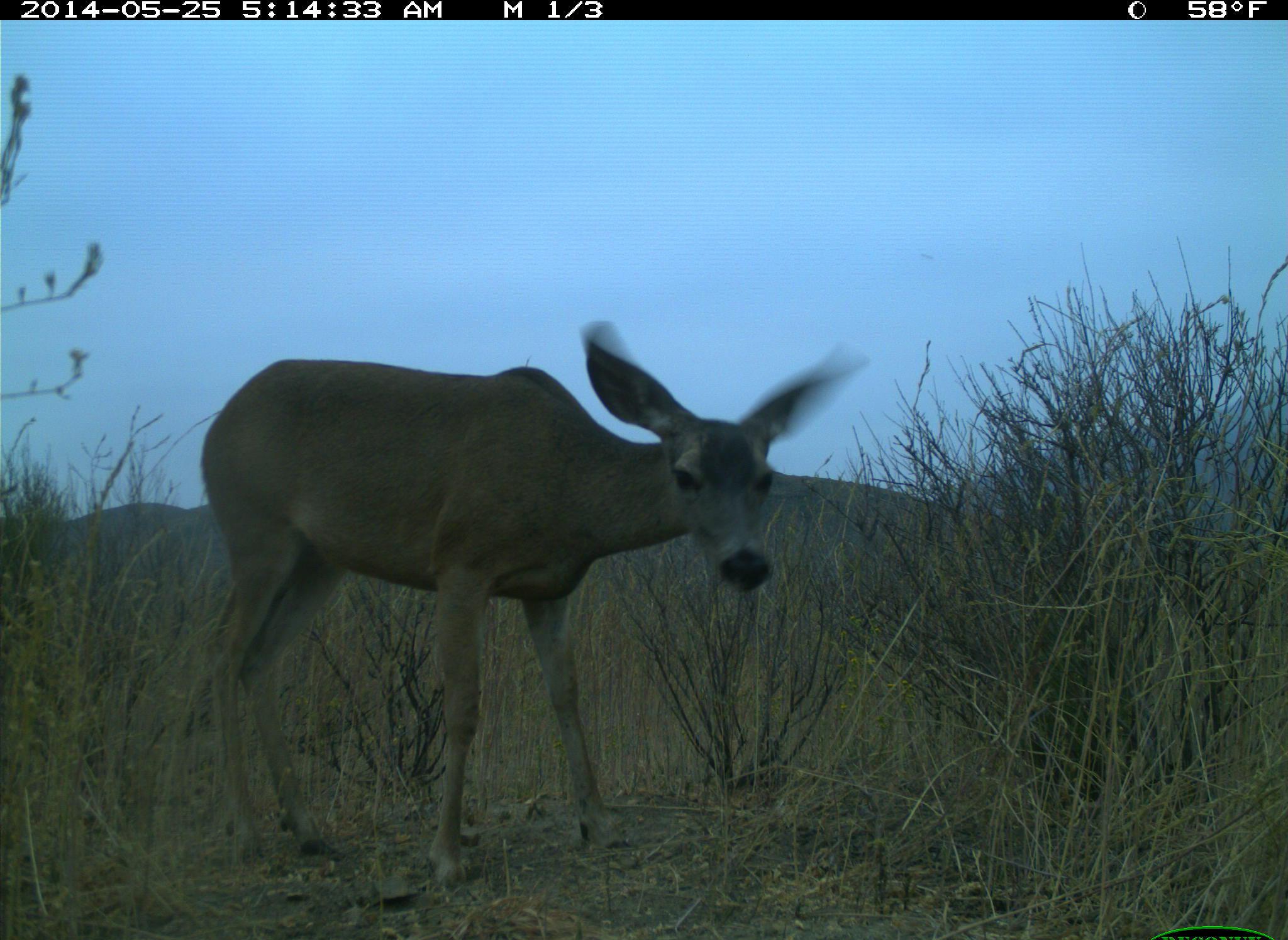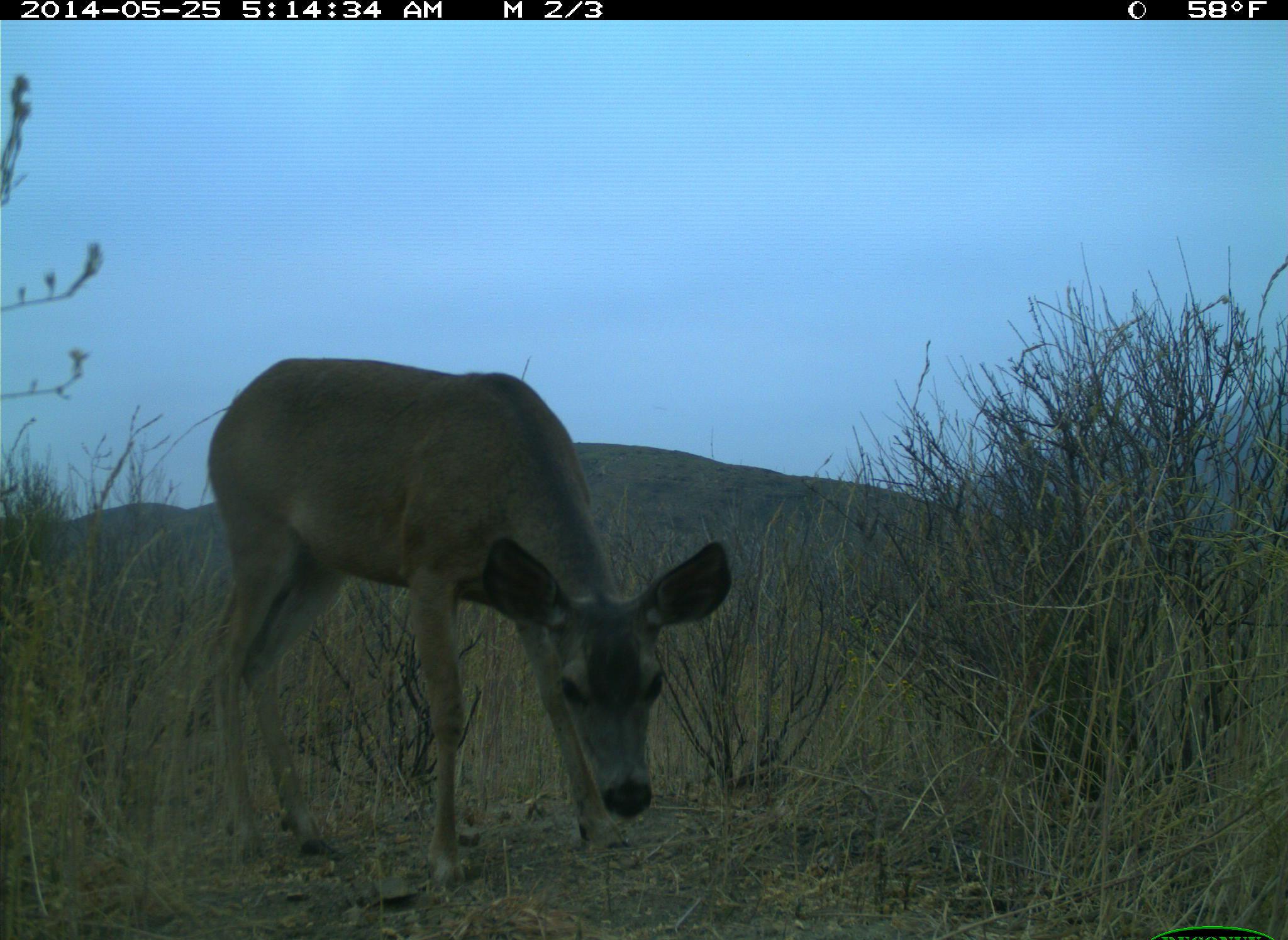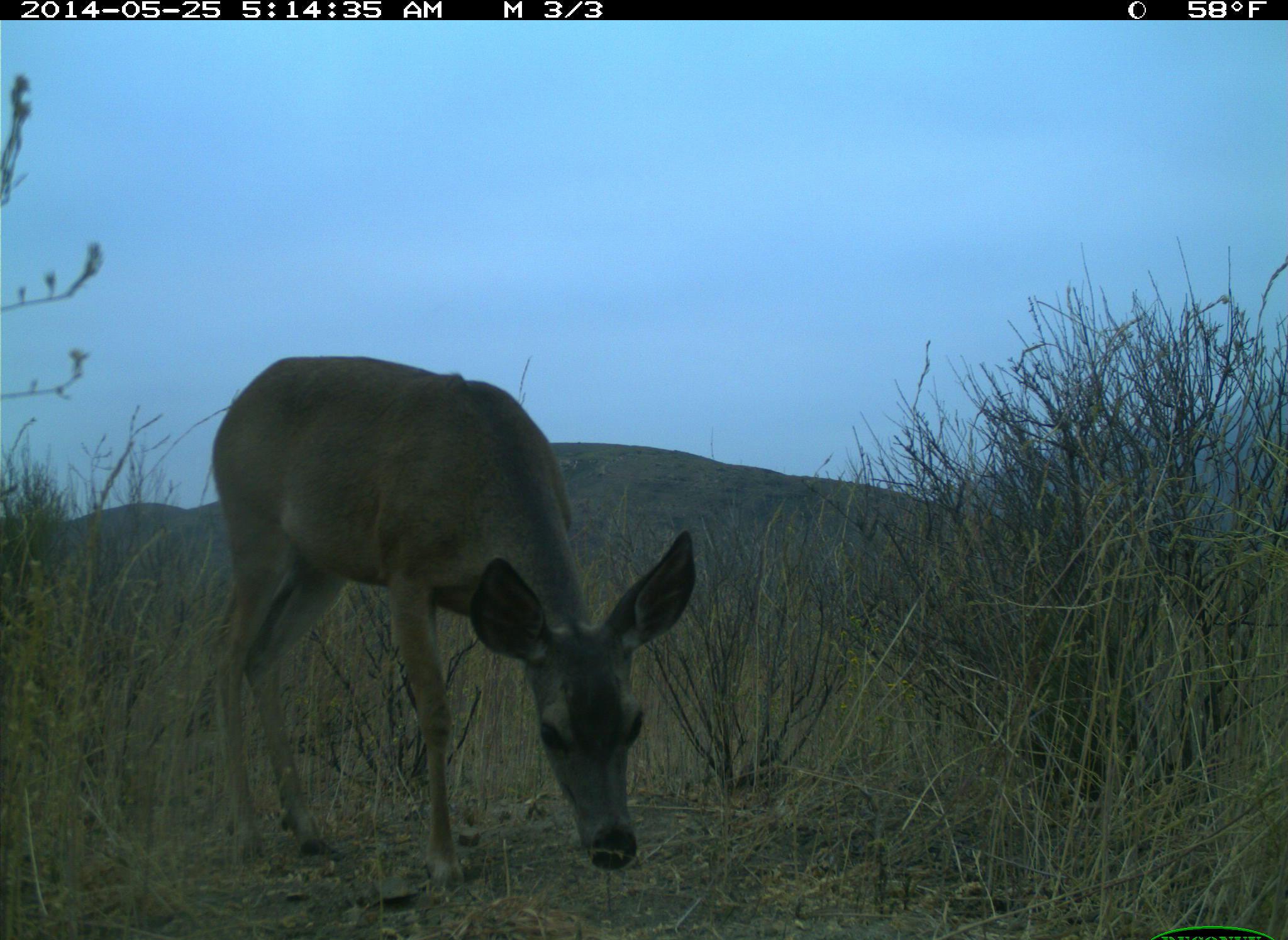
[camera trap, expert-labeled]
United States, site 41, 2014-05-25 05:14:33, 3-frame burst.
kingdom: Animalia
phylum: Chordata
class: Mammalia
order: Artiodactyla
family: Cervidae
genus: Odocoileus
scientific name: Odocoileus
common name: deer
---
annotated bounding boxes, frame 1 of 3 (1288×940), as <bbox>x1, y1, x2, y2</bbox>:
deer: <bbox>199, 319, 872, 894</bbox>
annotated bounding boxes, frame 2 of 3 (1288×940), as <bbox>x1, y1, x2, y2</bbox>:
deer: <bbox>203, 352, 735, 906</bbox>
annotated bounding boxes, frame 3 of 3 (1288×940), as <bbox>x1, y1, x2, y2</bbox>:
deer: <bbox>206, 353, 703, 899</bbox>